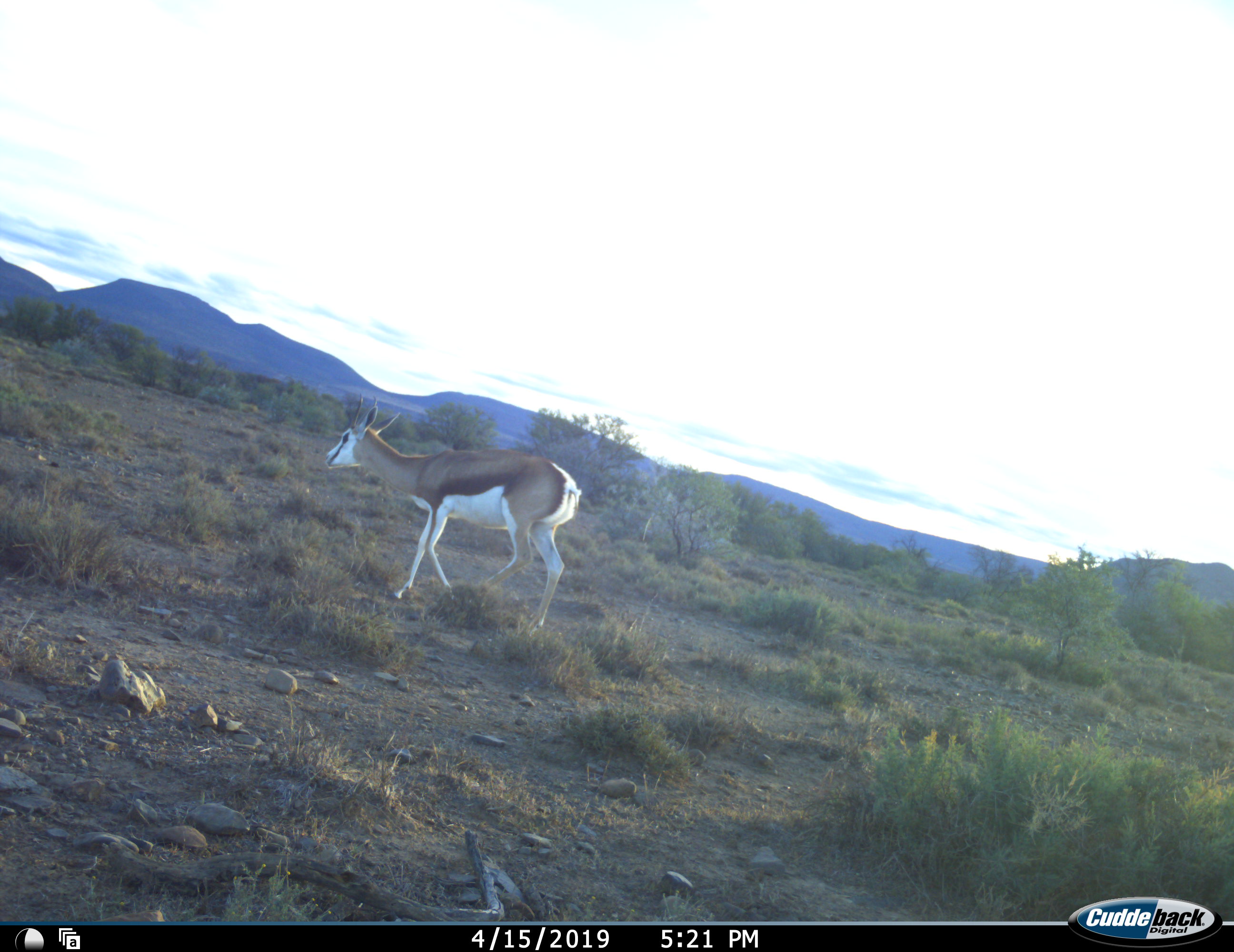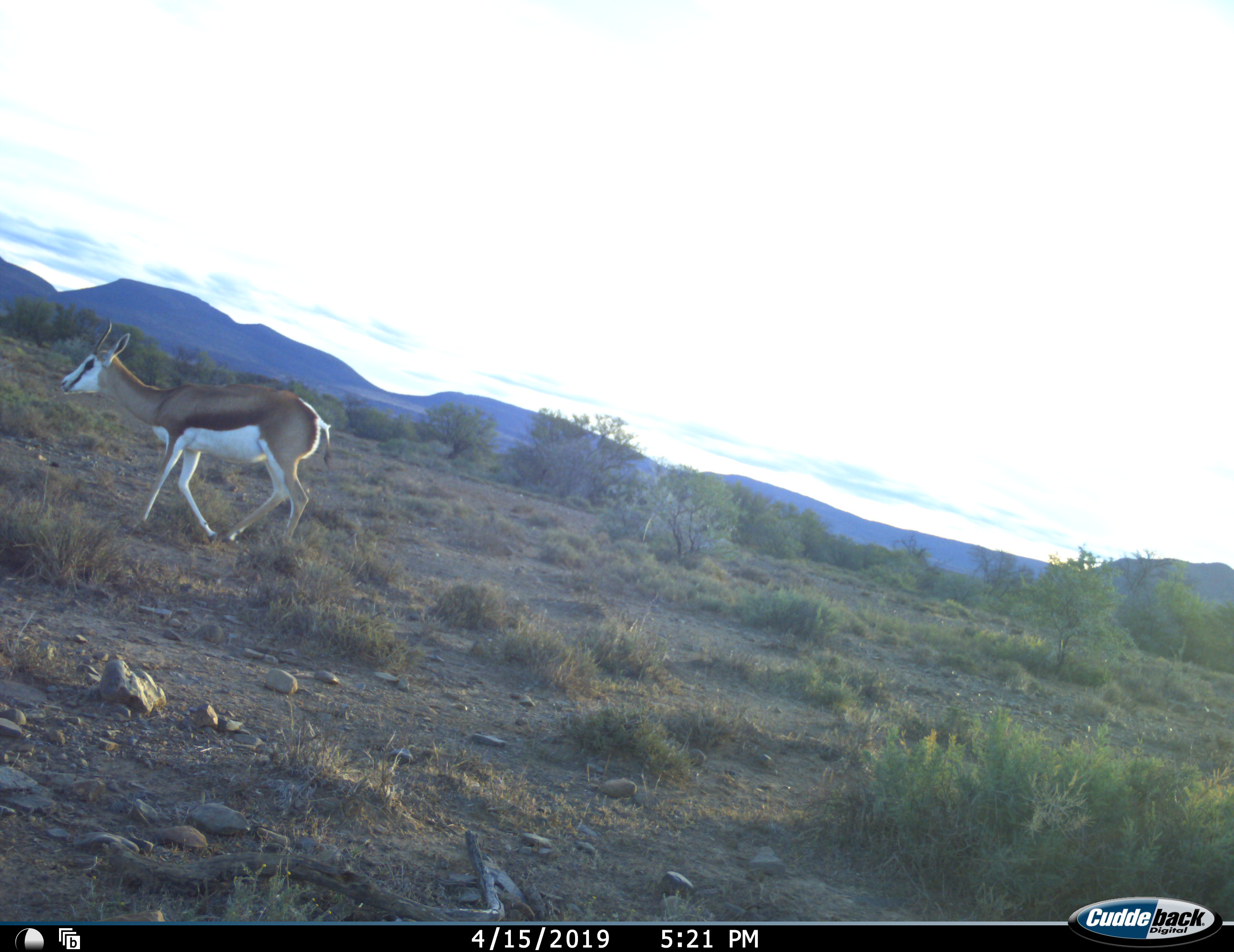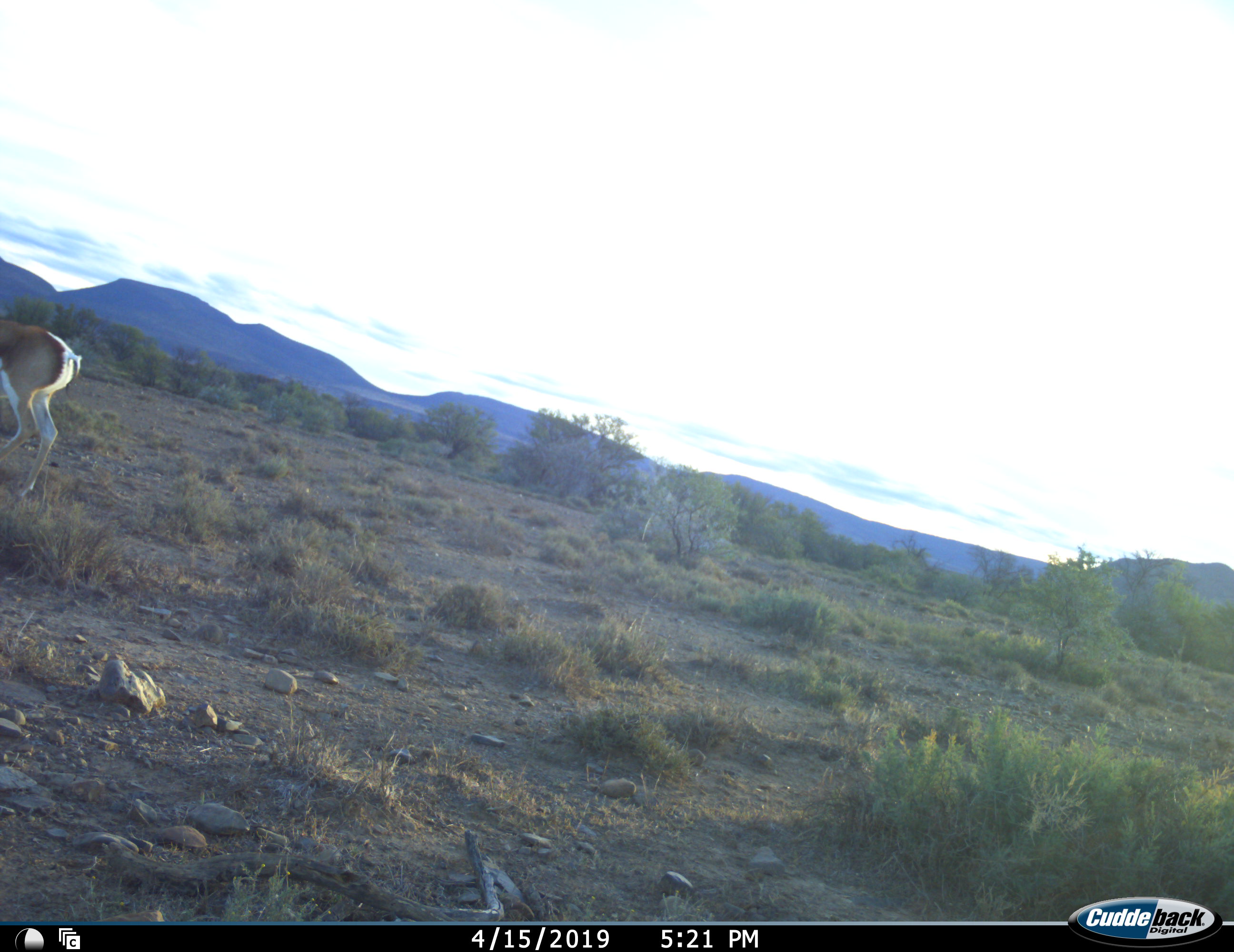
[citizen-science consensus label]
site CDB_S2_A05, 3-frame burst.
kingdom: Animalia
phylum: Chordata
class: Mammalia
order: Artiodactyla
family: Bovidae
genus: Antidorcas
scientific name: Antidorcas marsupialis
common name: springbok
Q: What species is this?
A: Springbok (Antidorcas marsupialis).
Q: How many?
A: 1.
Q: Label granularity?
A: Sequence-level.